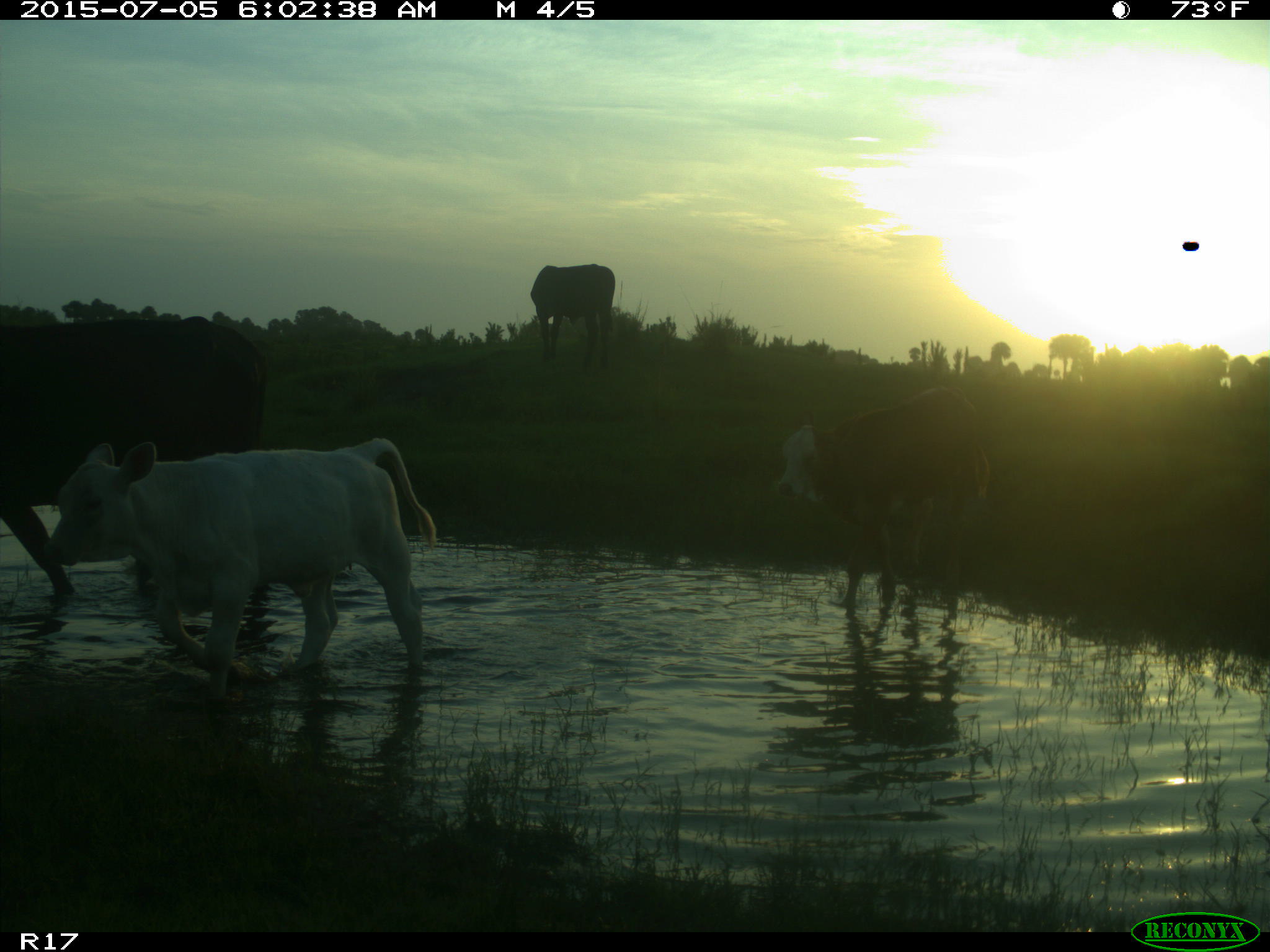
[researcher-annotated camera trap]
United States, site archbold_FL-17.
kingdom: Animalia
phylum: Chordata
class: Mammalia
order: Artiodactyla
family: Bovidae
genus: Bos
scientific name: Bos taurus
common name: domestic cow